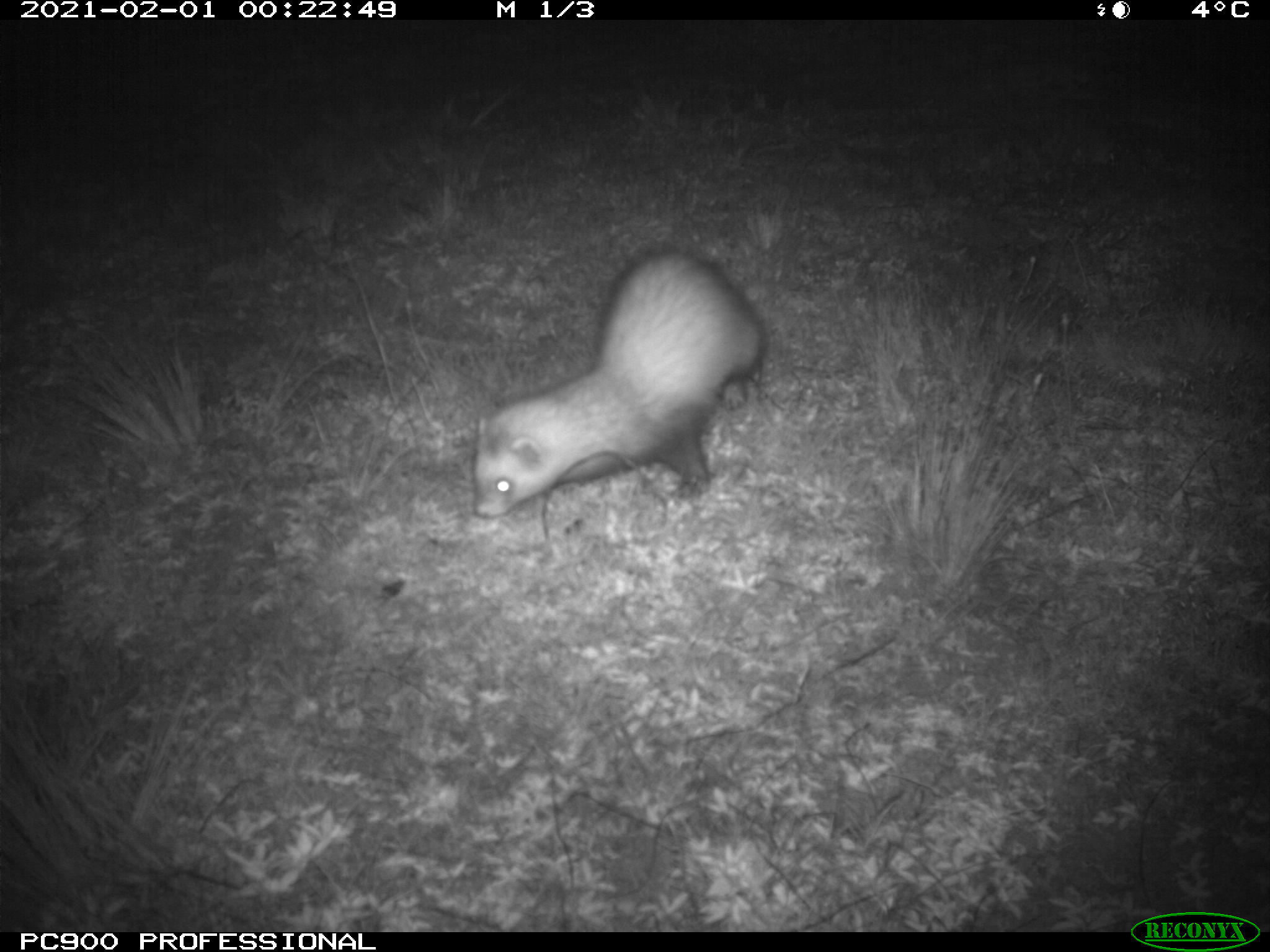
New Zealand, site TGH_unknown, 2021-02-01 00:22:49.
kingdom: Animalia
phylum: Chordata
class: Mammalia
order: Carnivora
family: Mustelidae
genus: Mustela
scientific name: Mustela furo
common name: ferret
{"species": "ferret (Mustela furo)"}